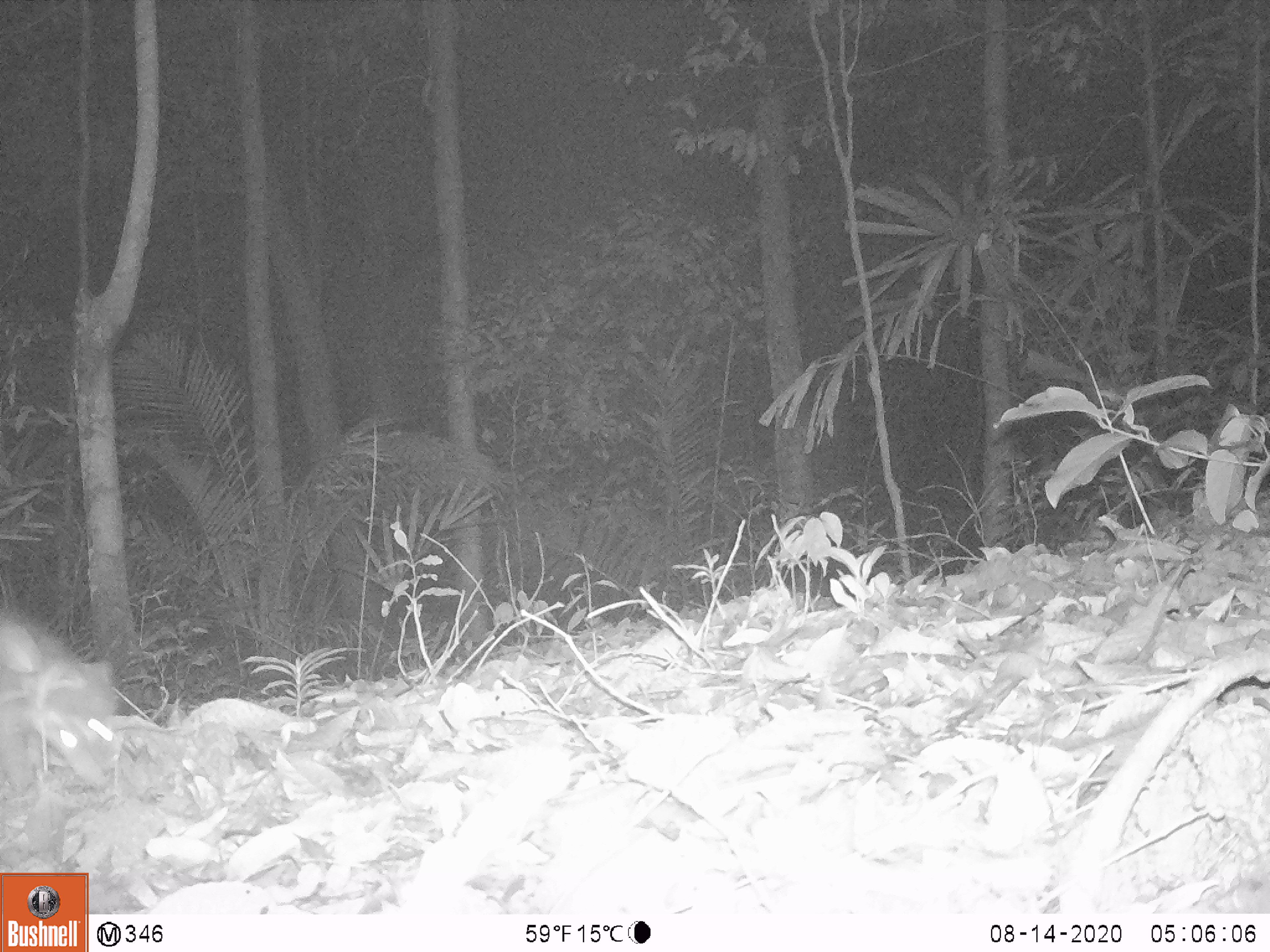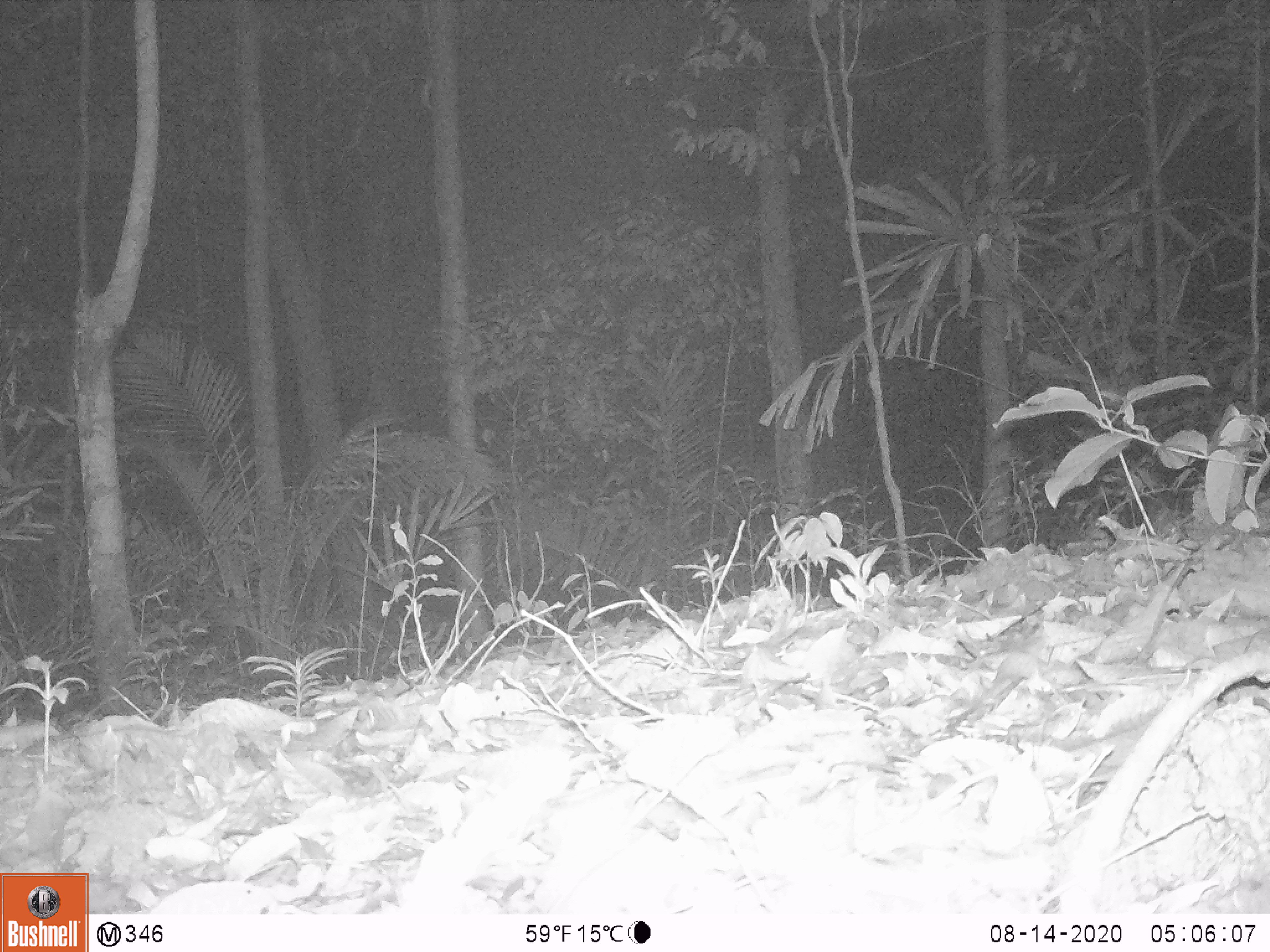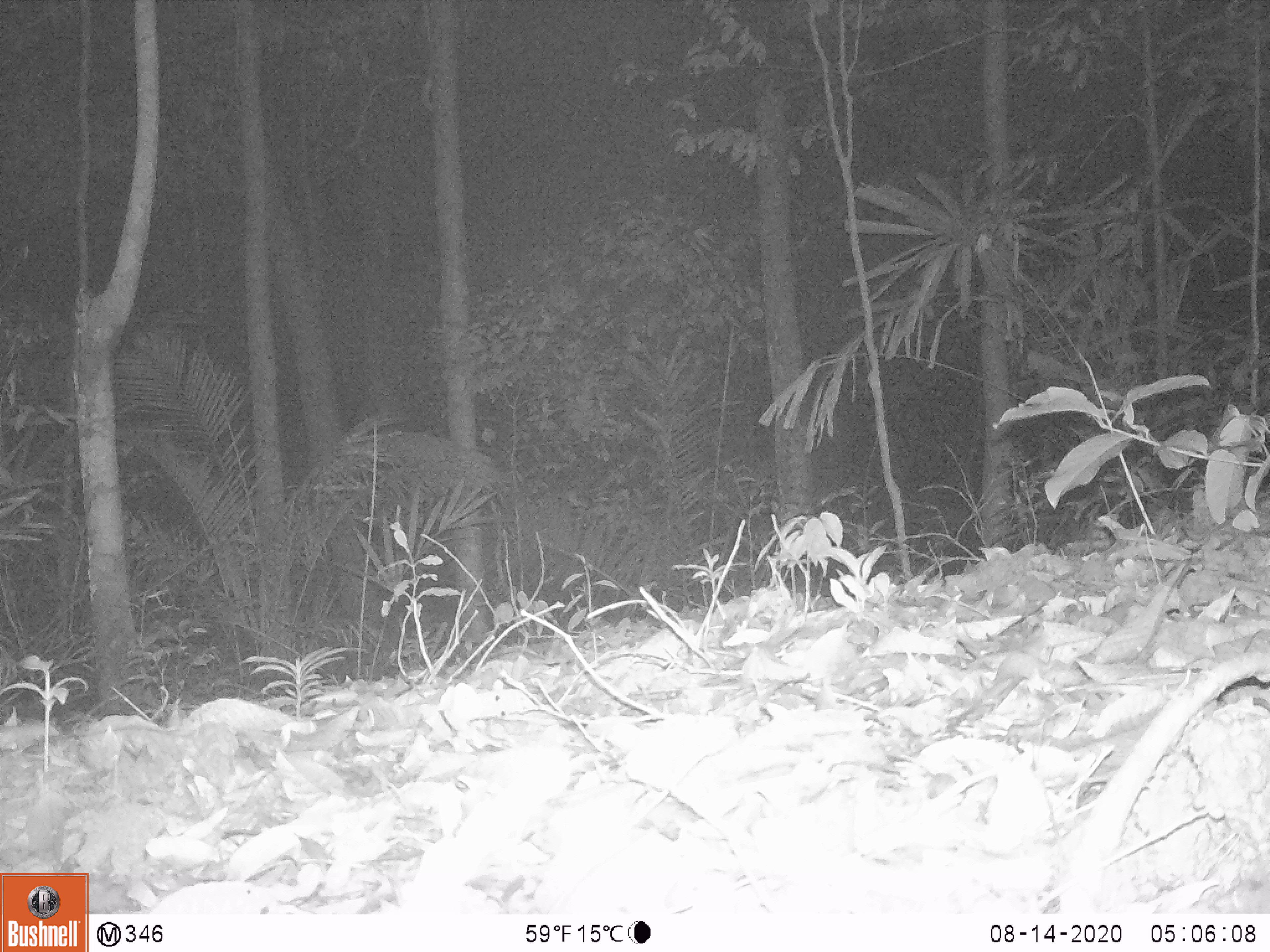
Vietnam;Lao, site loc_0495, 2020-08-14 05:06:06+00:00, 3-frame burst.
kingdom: Animalia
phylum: Chordata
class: Mammalia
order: Carnivora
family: Mustelidae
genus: Melogale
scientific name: Melogale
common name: ferret badger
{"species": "ferret badger (Melogale)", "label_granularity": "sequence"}